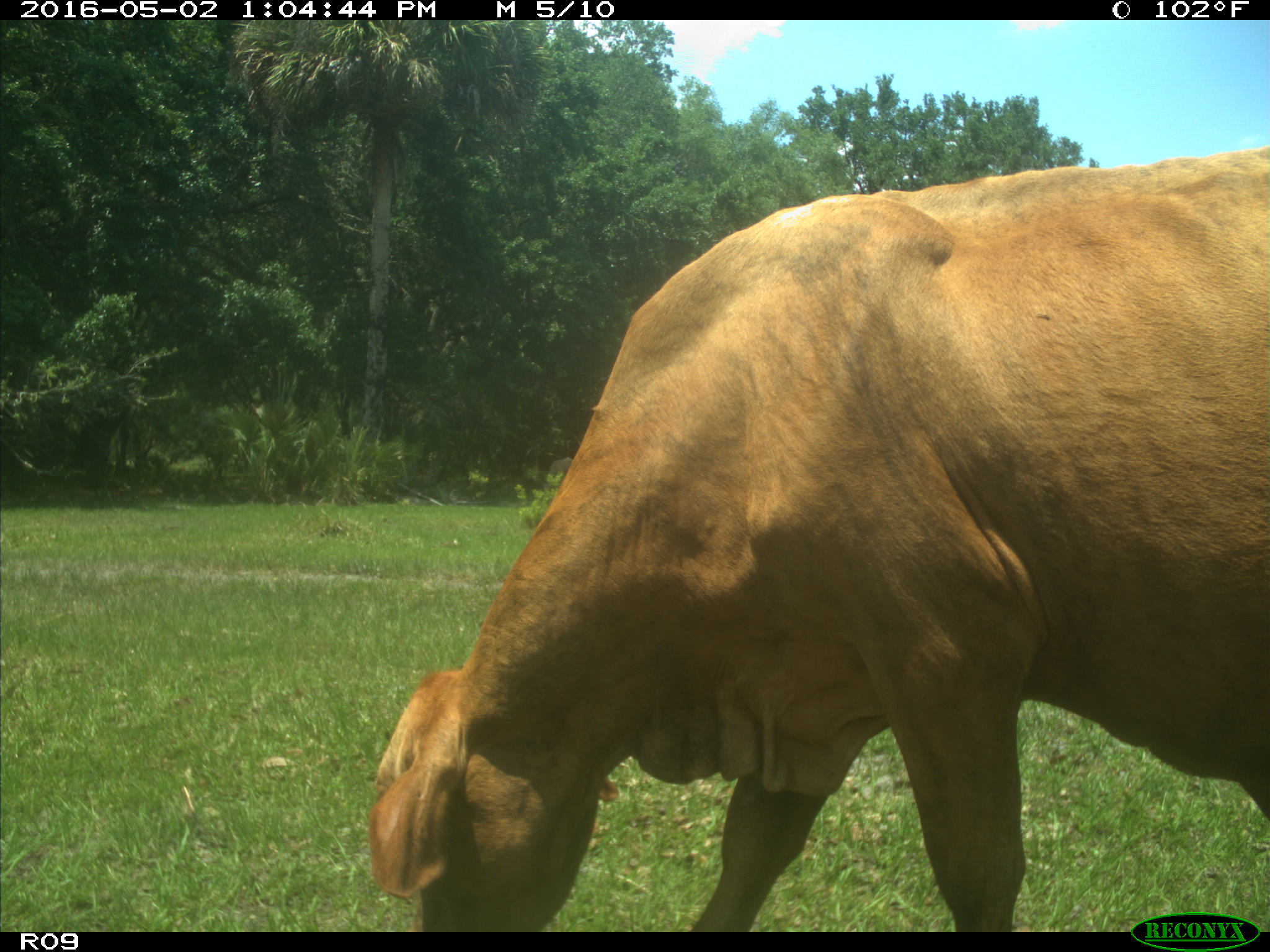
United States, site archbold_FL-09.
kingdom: Animalia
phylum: Chordata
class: Mammalia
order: Artiodactyla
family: Bovidae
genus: Bos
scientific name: Bos taurus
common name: domestic cow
Bos taurus (domestic cow).